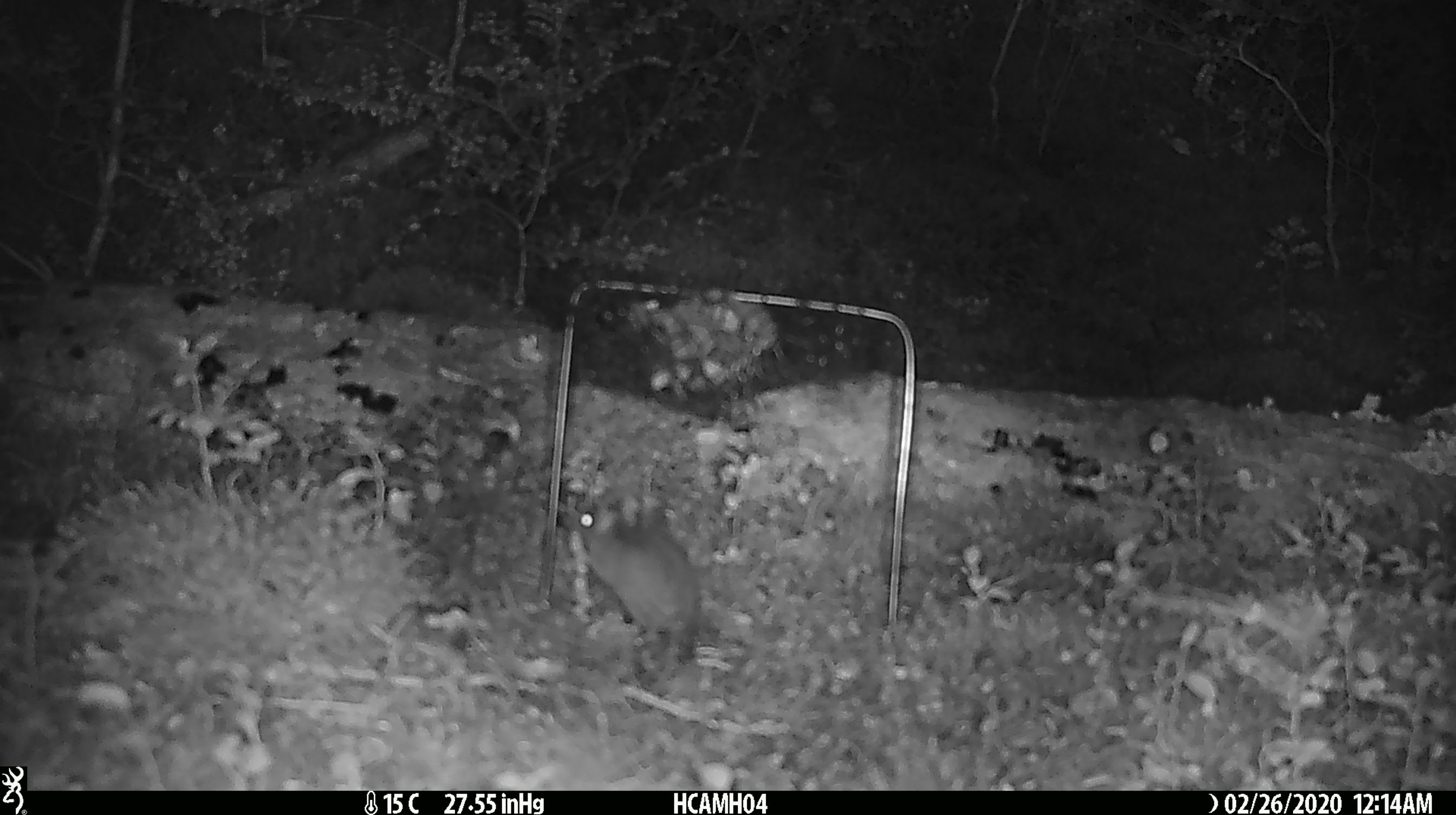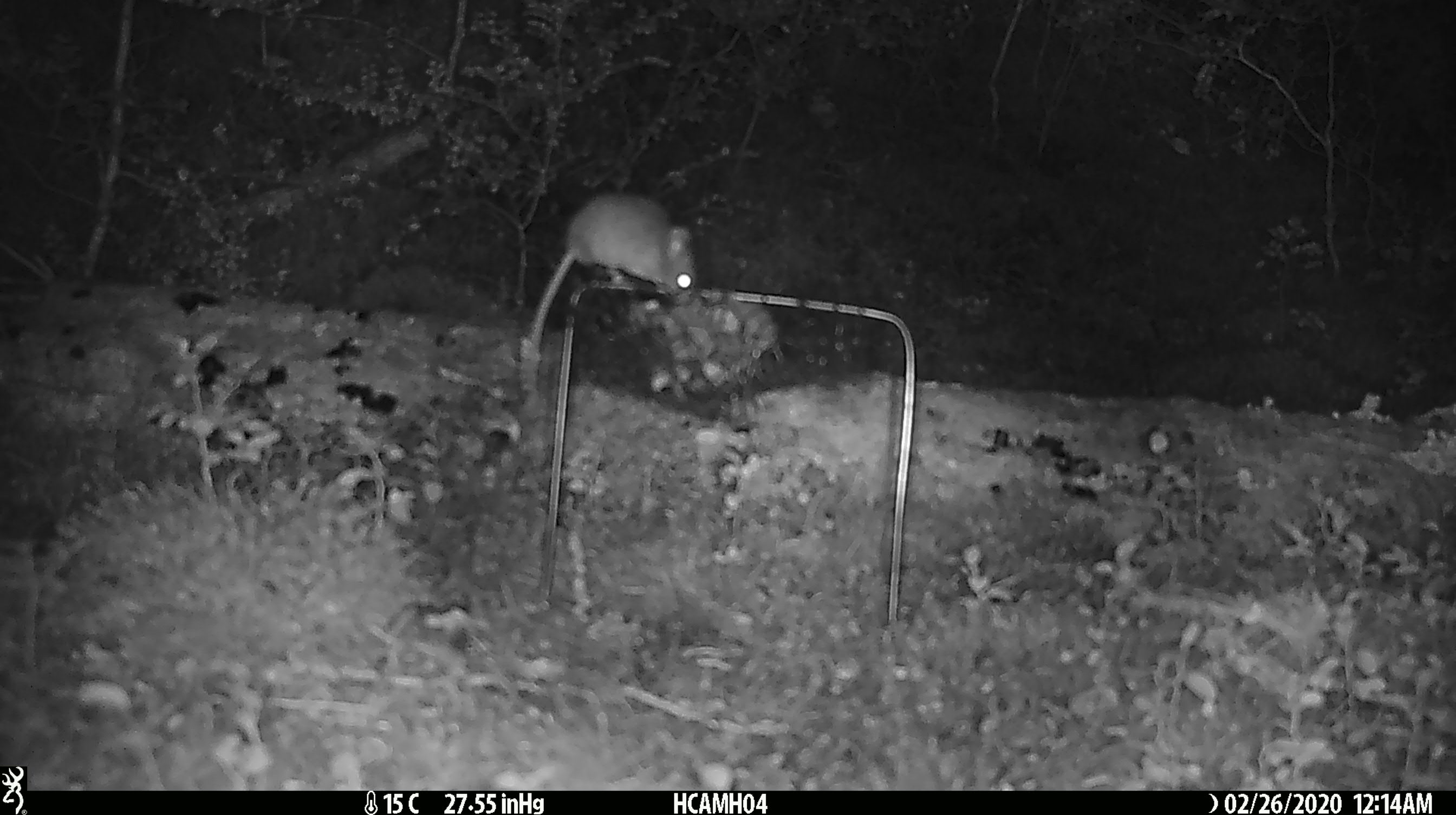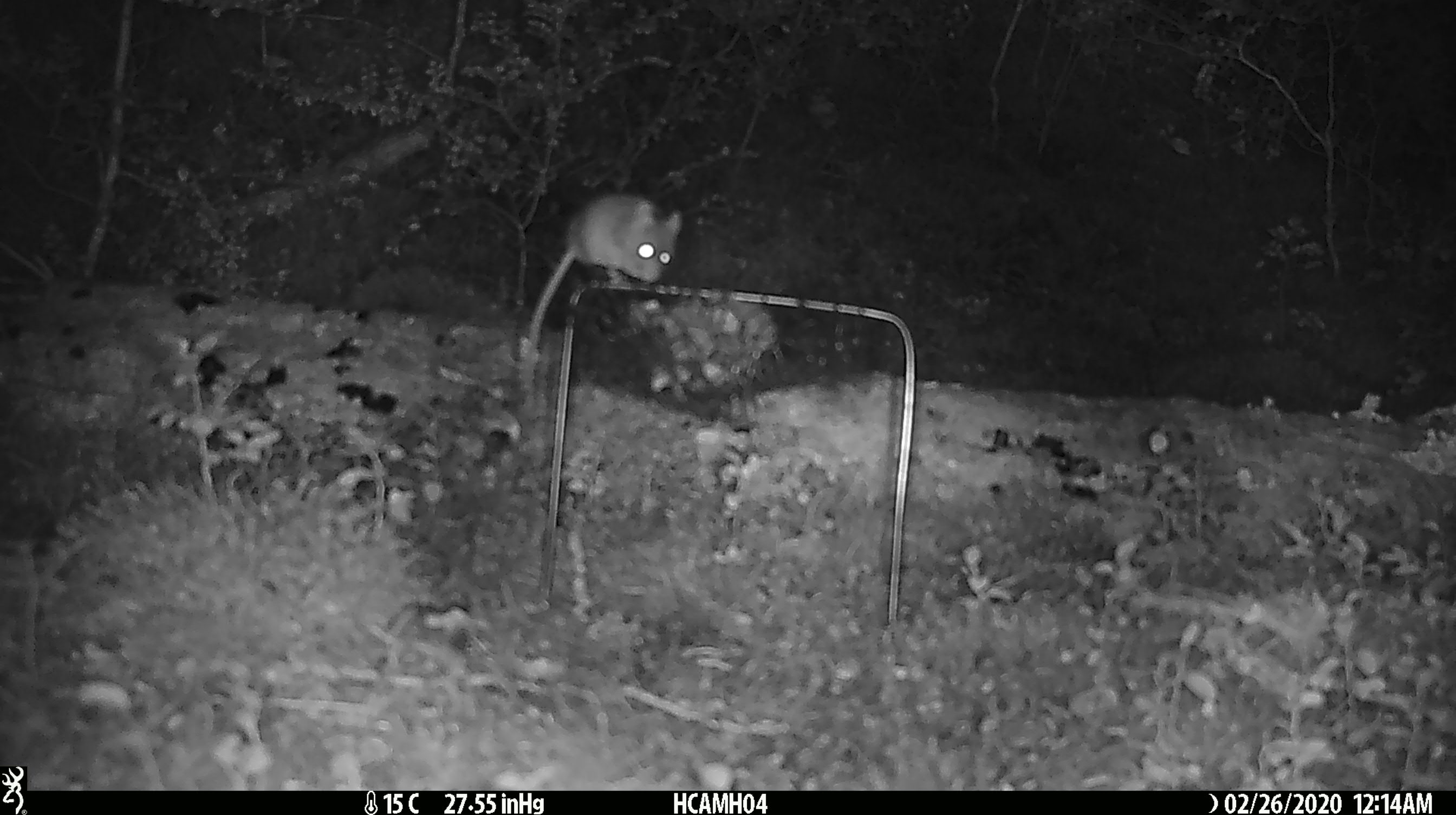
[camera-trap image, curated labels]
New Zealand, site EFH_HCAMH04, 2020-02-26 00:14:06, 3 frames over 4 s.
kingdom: Animalia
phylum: Chordata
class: Mammalia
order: Rodentia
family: Muridae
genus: Mus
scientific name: Mus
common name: mouse